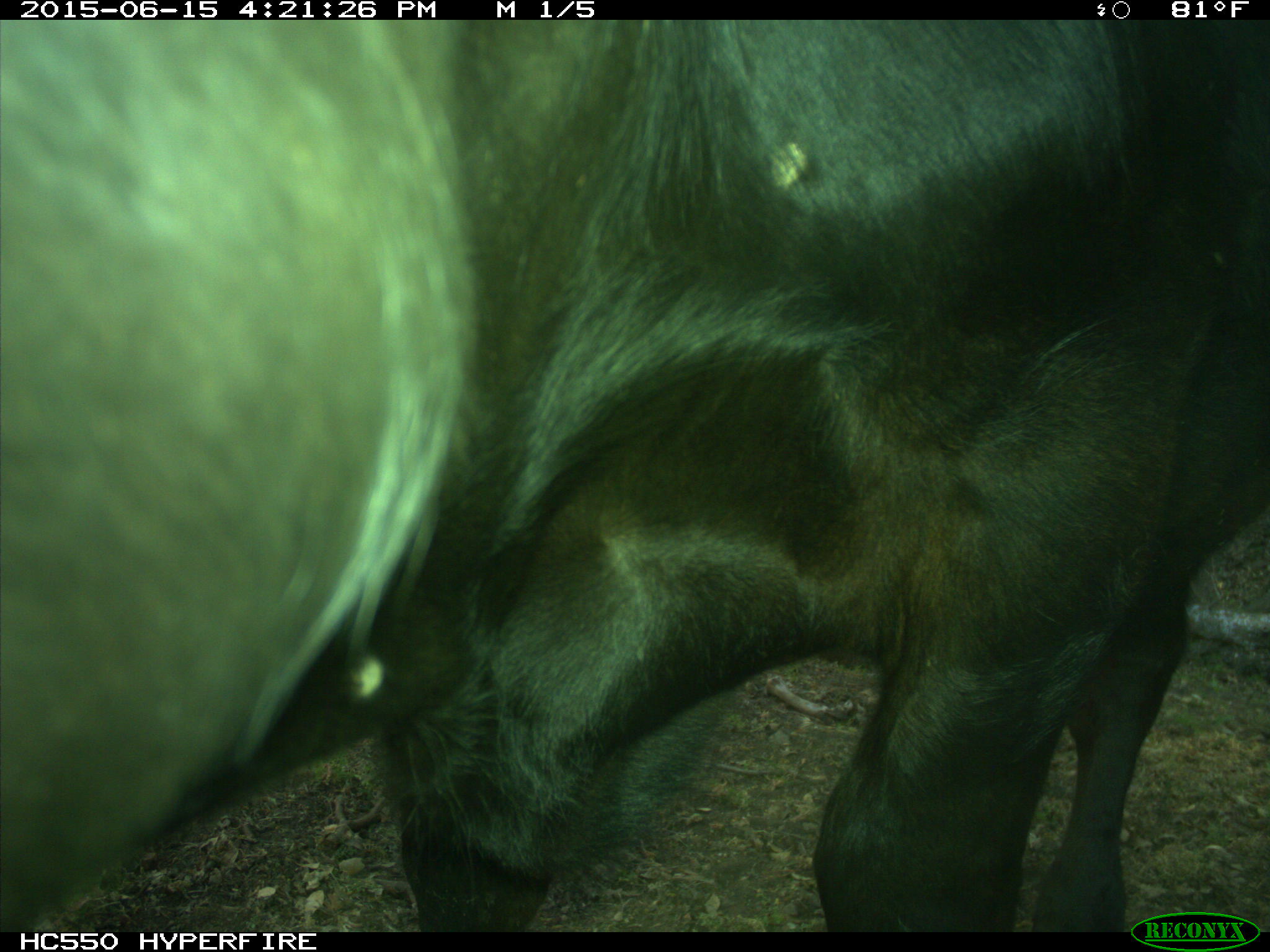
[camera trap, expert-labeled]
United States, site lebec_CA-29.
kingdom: Animalia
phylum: Chordata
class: Mammalia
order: Artiodactyla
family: Bovidae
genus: Bos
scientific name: Bos taurus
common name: domestic cow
Bos taurus (domestic cow).